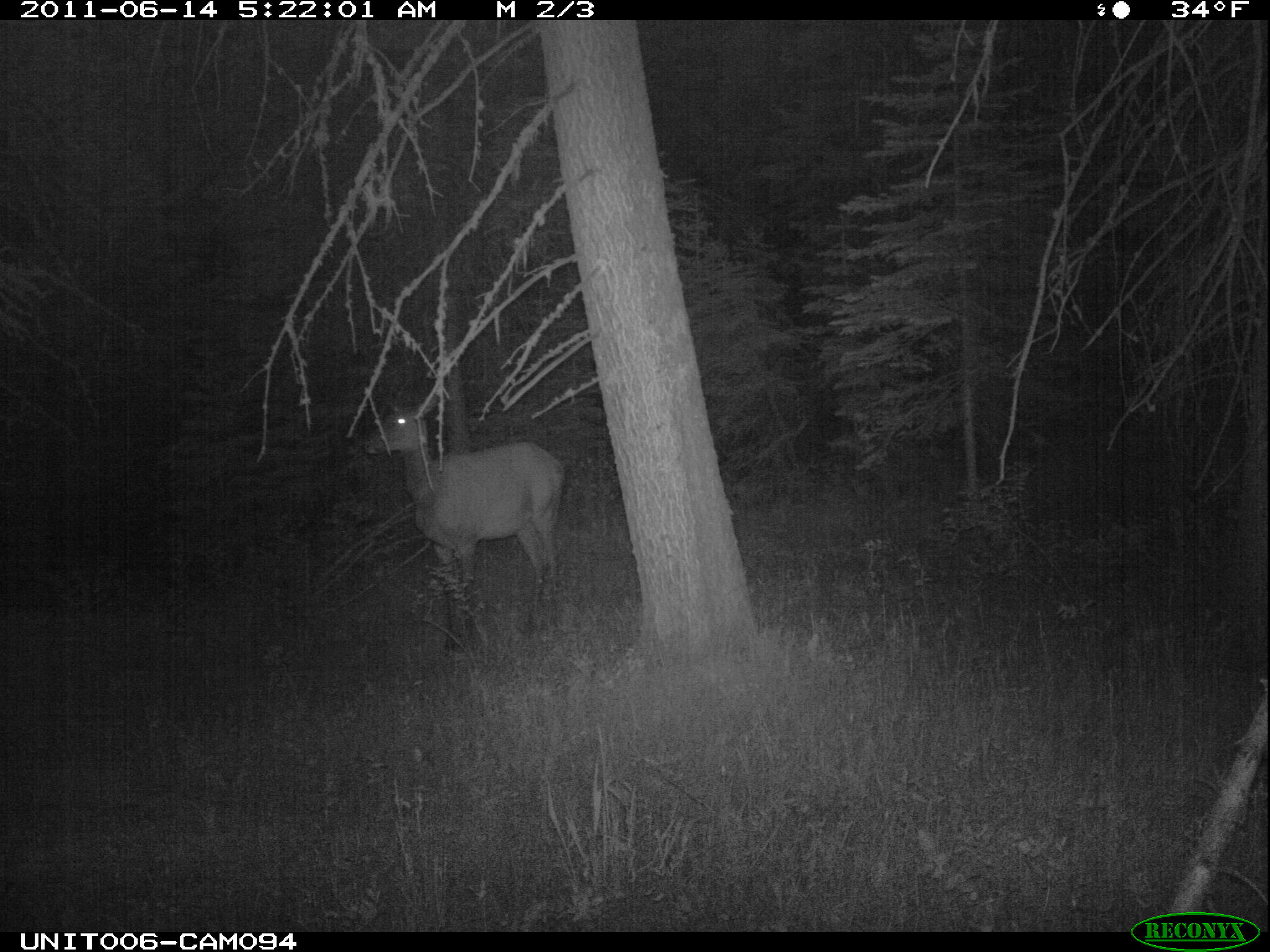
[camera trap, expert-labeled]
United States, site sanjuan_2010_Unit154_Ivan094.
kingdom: Animalia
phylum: Chordata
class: Mammalia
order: Artiodactyla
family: Cervidae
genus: Cervus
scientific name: Cervus elaphus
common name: red deer